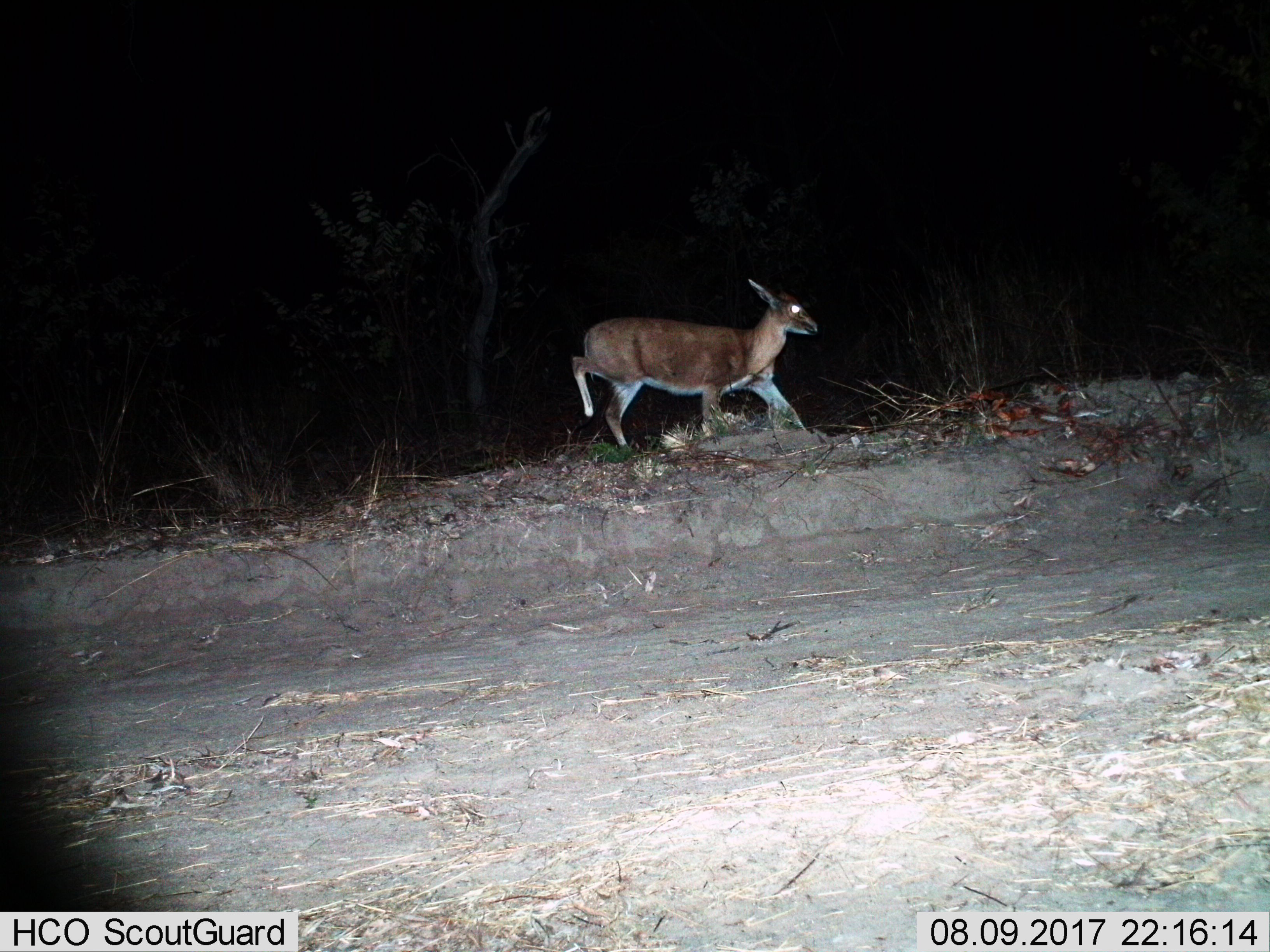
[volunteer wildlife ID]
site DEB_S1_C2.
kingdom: Animalia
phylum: Chordata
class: Mammalia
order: Artiodactyla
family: Bovidae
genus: Sylvicapra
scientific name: Sylvicapra grimmia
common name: common duiker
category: duikercommongrey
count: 1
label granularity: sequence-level